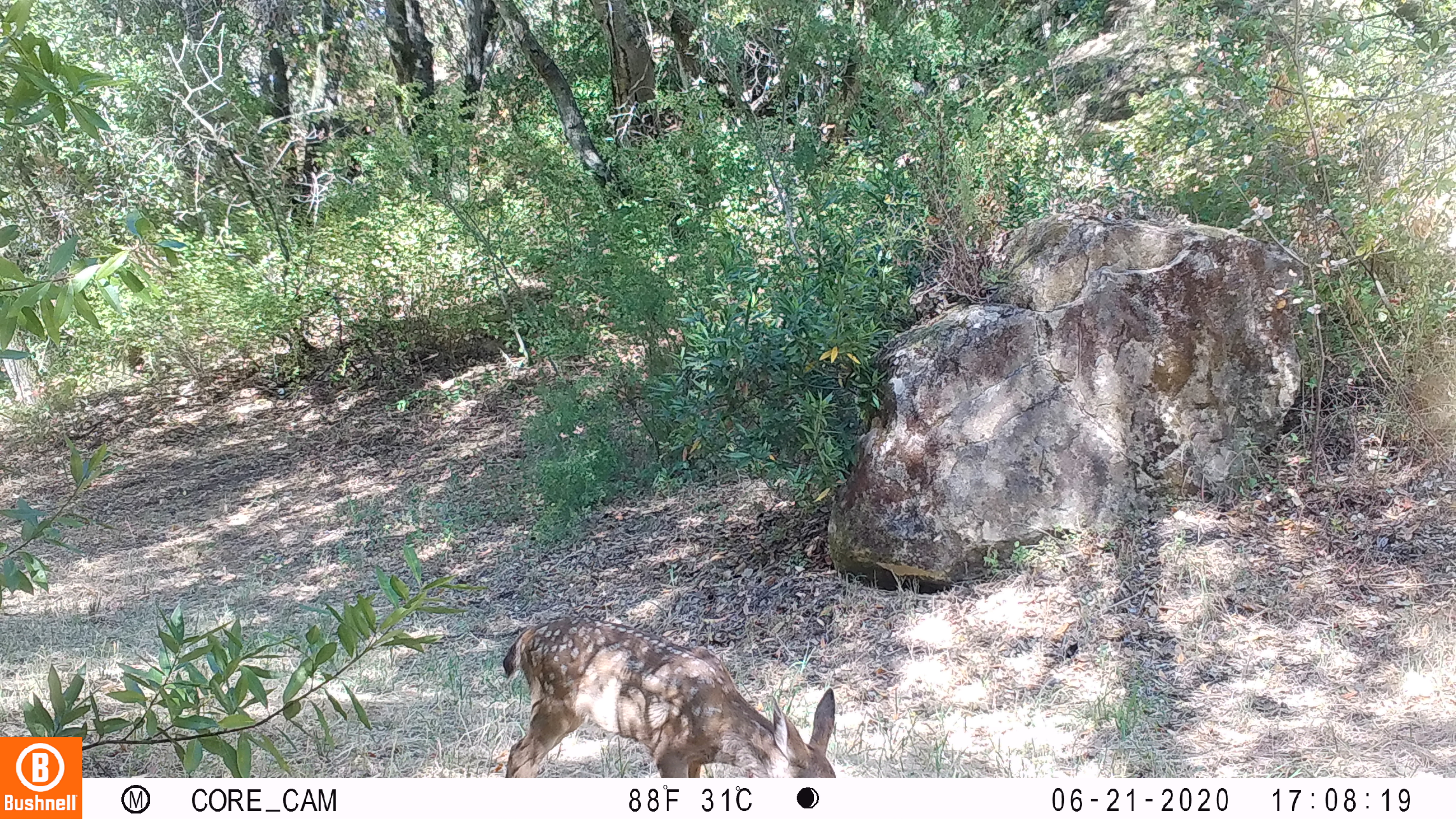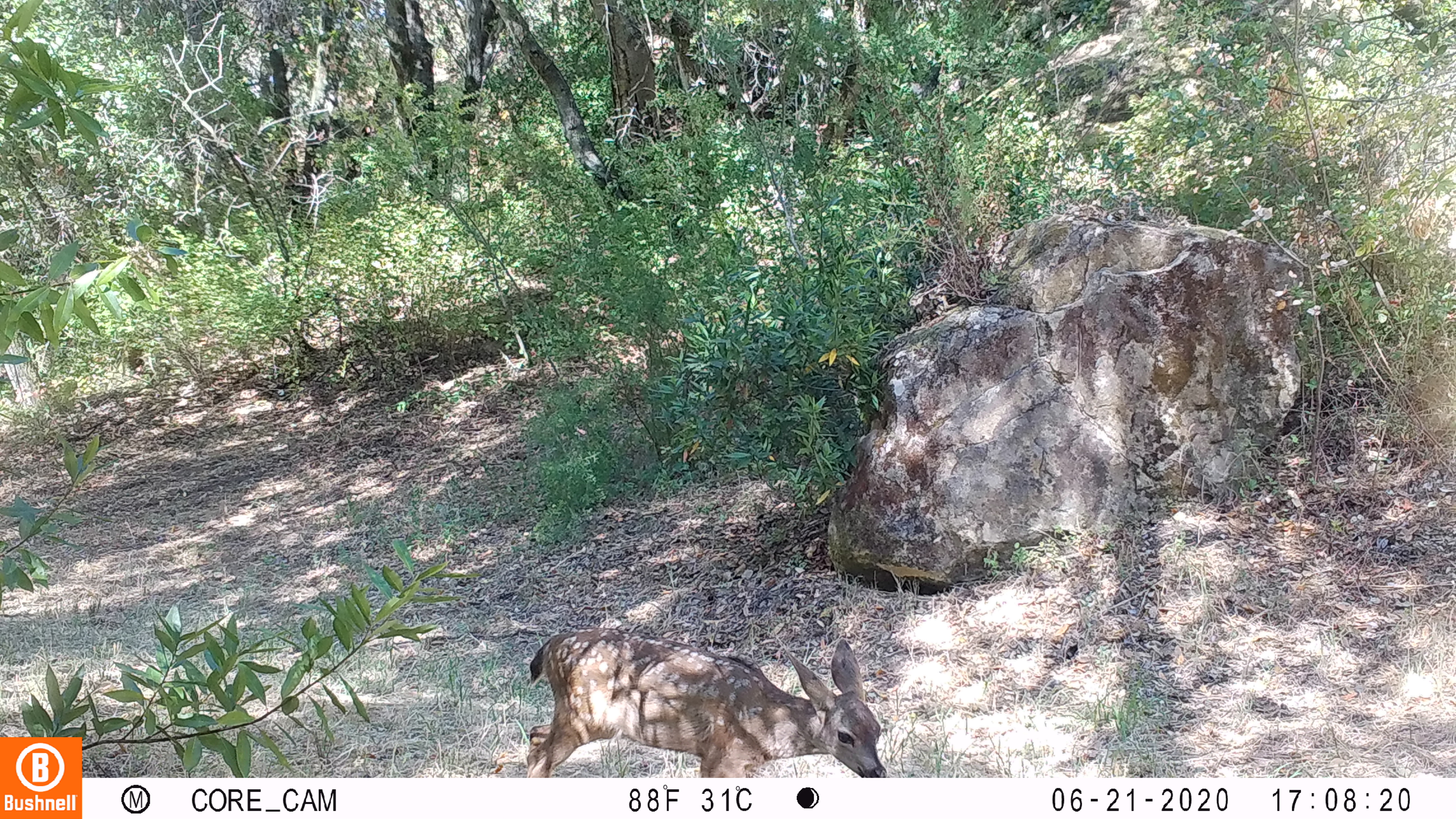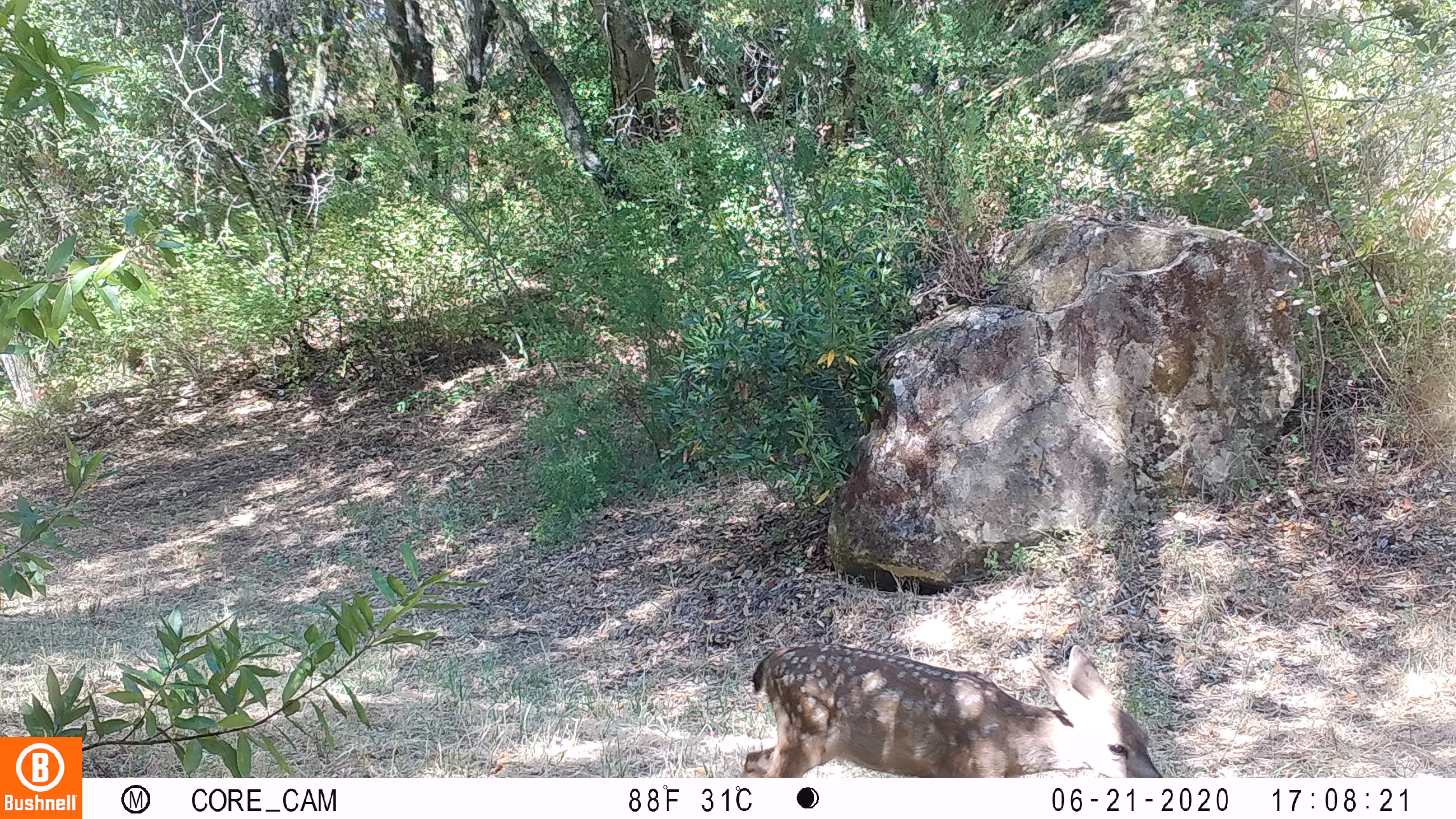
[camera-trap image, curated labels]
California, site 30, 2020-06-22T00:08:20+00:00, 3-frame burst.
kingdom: Animalia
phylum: Chordata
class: Mammalia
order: Artiodactyla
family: Cervidae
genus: Odocoileus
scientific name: Odocoileus hemionus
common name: mule deer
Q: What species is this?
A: Mule deer (Odocoileus hemionus).